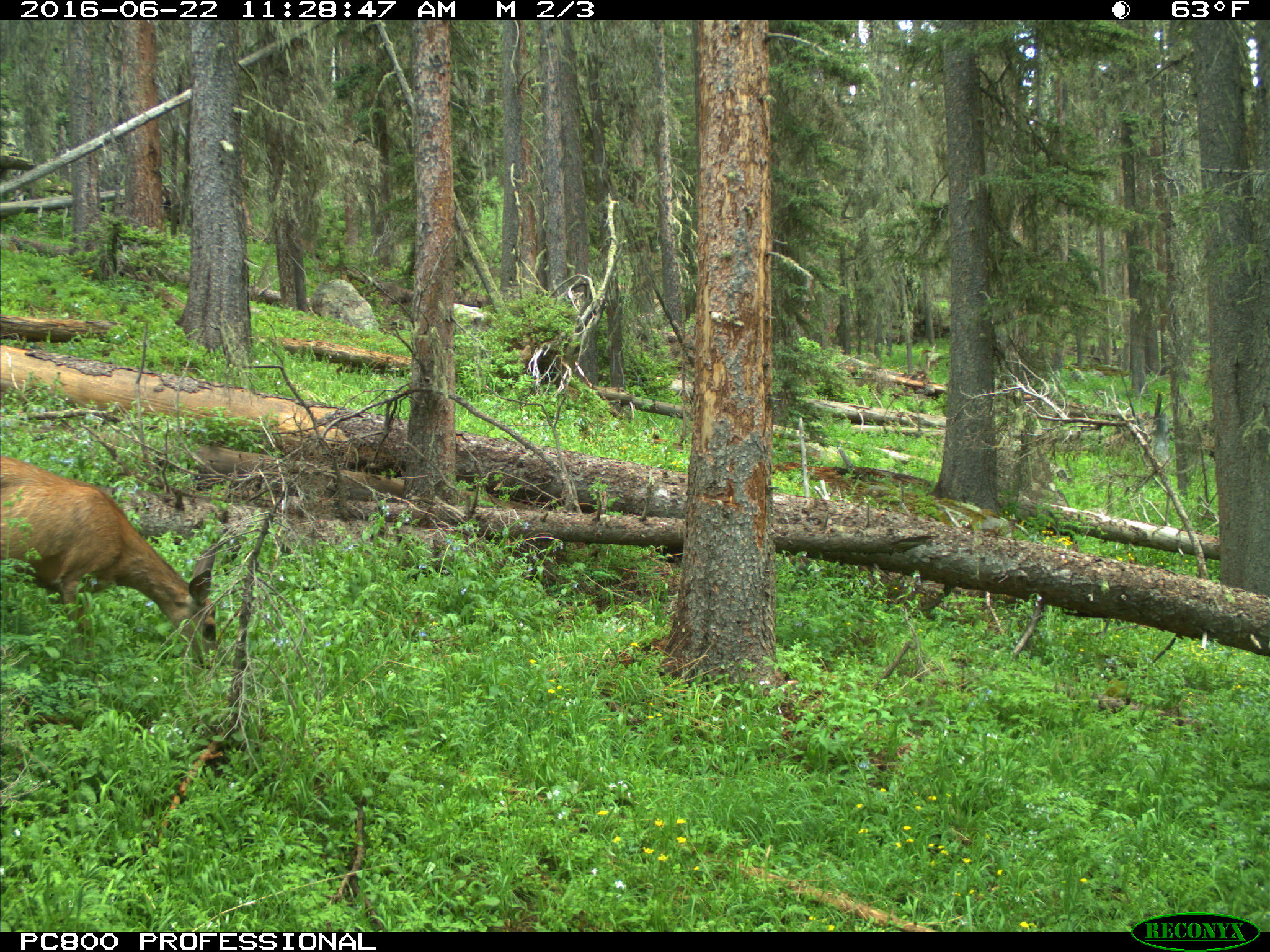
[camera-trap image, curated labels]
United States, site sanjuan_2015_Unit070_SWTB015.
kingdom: Animalia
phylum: Chordata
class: Mammalia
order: Artiodactyla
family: Cervidae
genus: Odocoileus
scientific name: Odocoileus hemionus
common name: mule deer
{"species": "Odocoileus hemionus (mule deer)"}